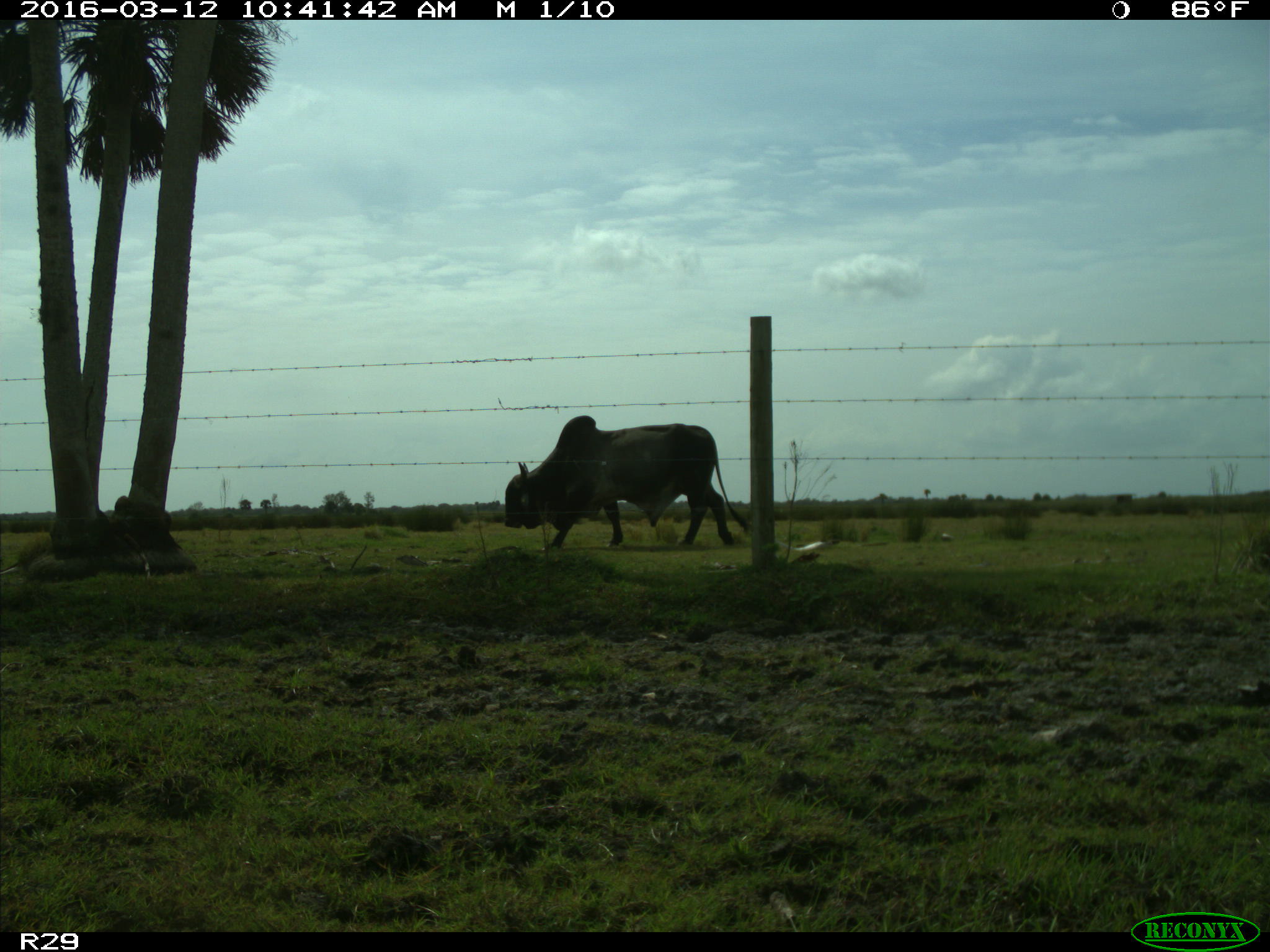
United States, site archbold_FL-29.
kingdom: Animalia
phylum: Chordata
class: Mammalia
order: Artiodactyla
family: Bovidae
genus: Bos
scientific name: Bos taurus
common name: domestic cow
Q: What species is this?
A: Bos taurus (domestic cow).